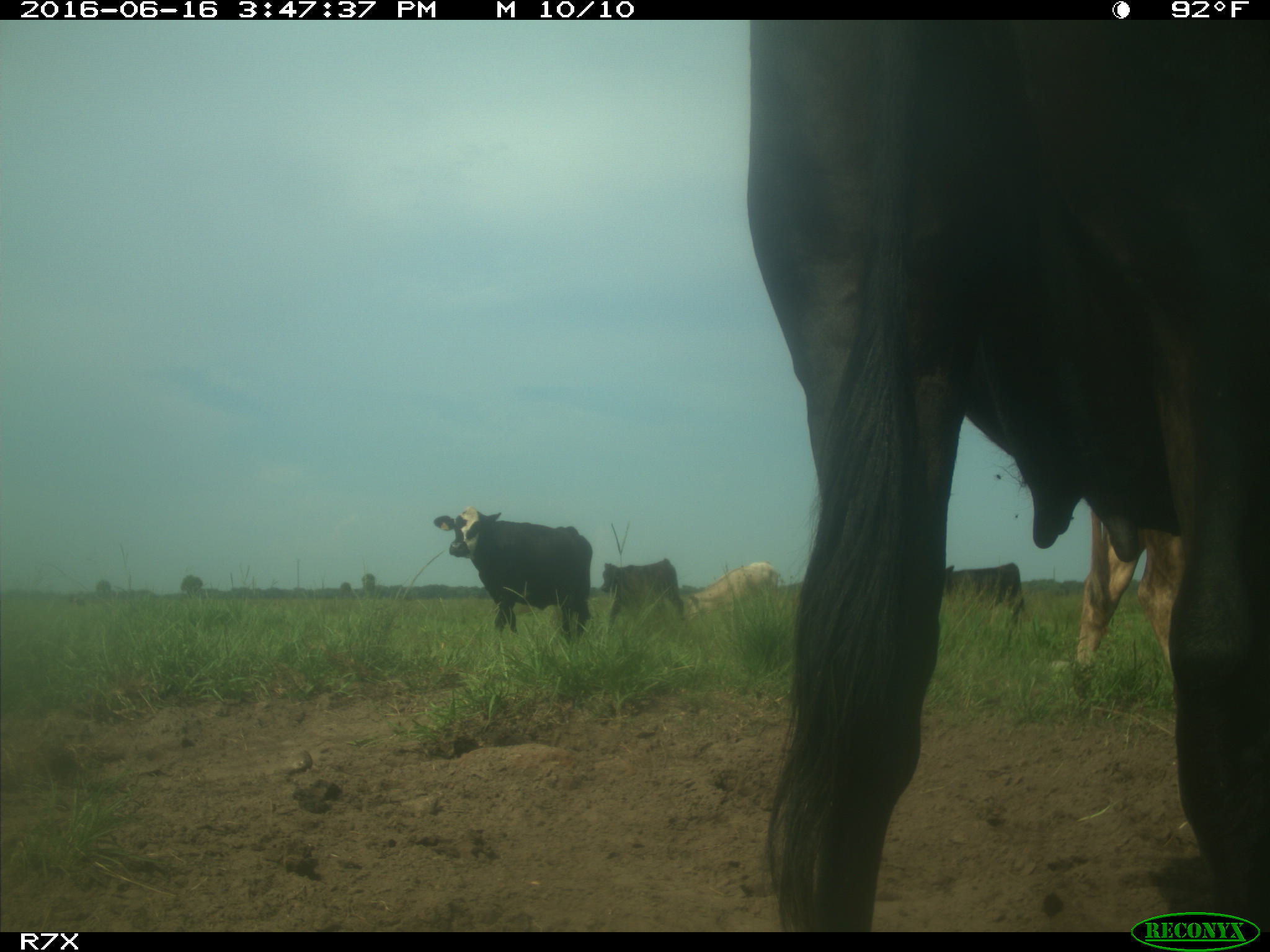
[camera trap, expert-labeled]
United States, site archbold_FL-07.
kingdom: Animalia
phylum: Chordata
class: Mammalia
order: Artiodactyla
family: Bovidae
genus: Bos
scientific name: Bos taurus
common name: domestic cow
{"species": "Bos taurus (domestic cow)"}